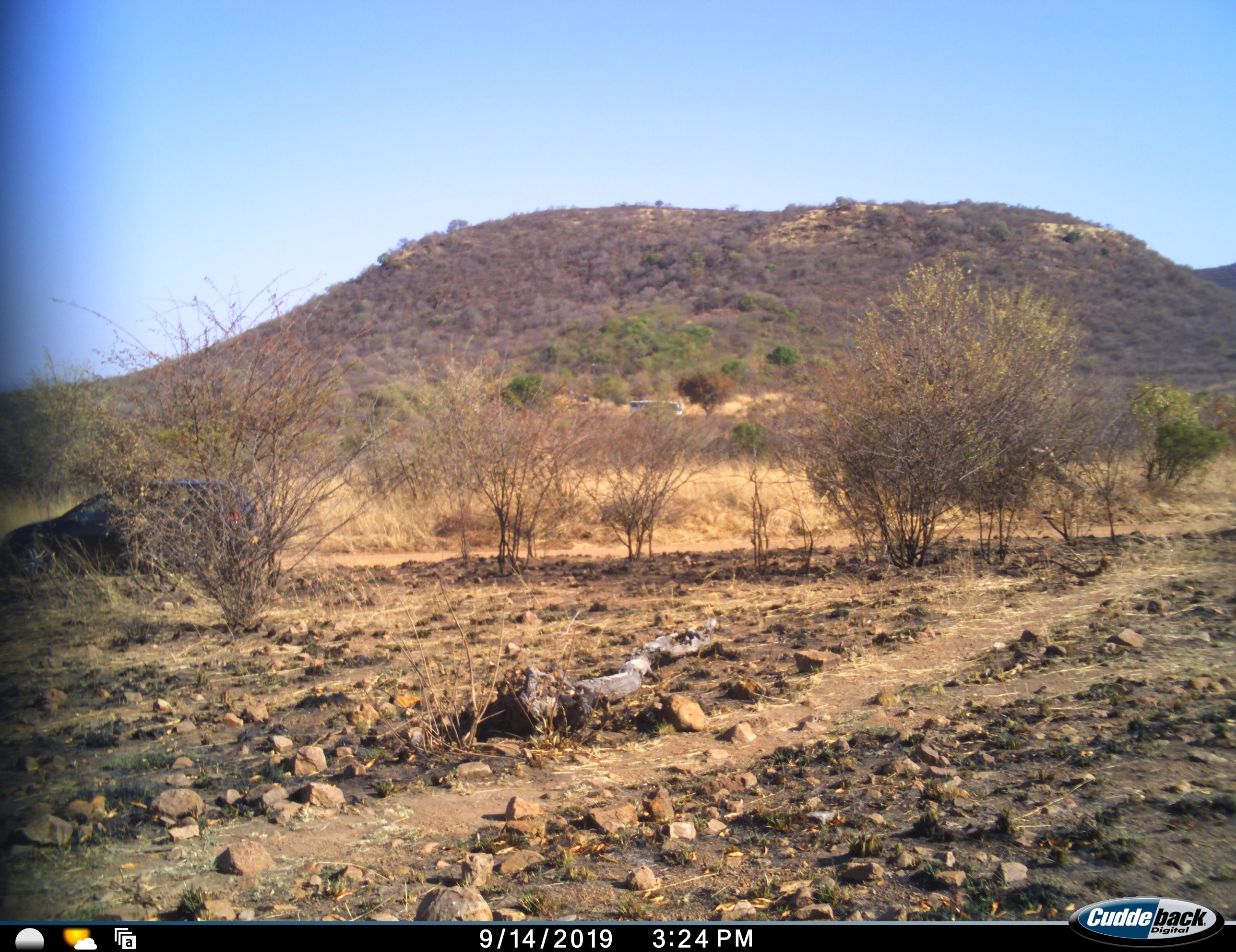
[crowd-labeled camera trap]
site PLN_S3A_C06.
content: unidentified animal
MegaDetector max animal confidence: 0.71